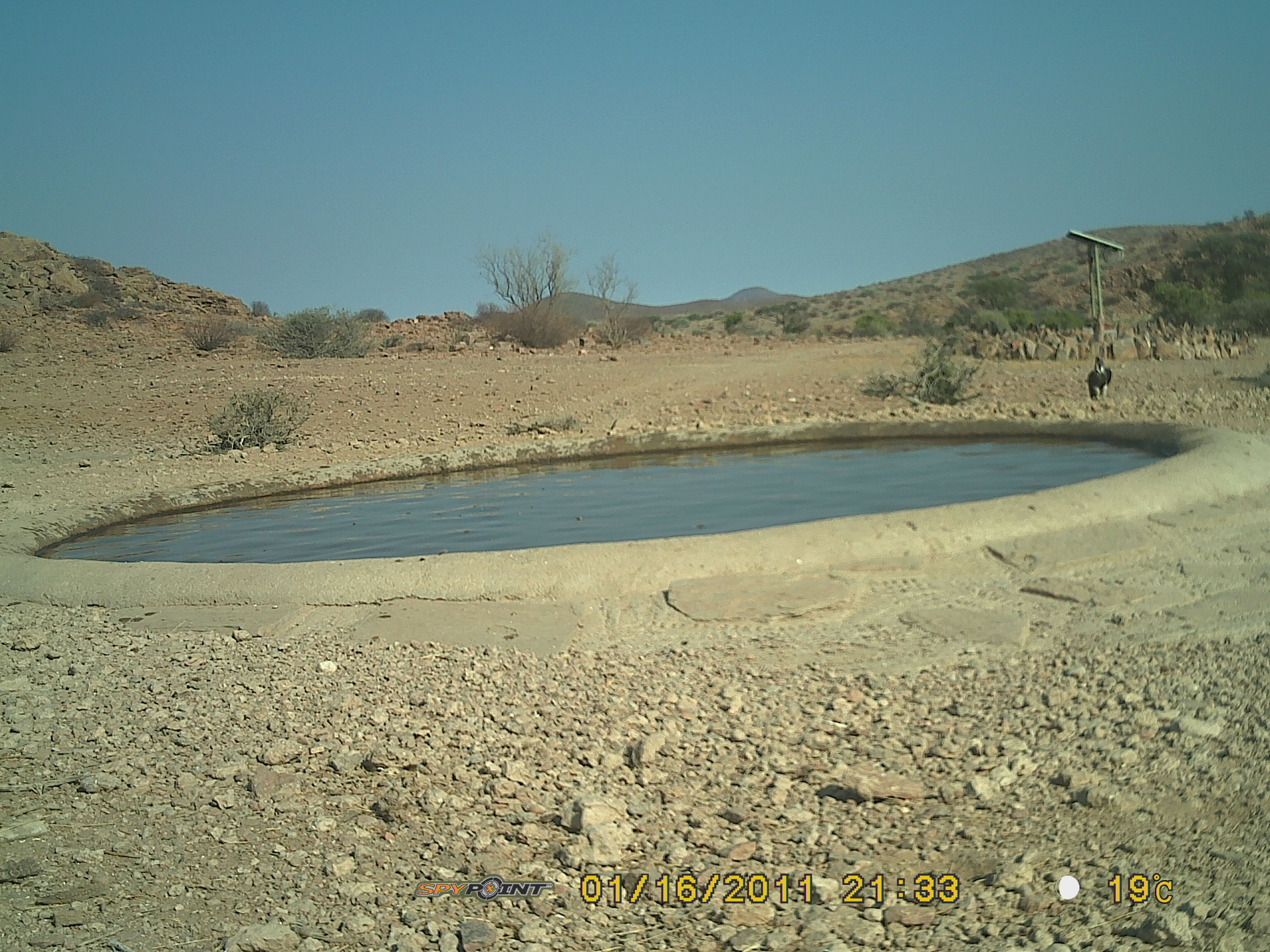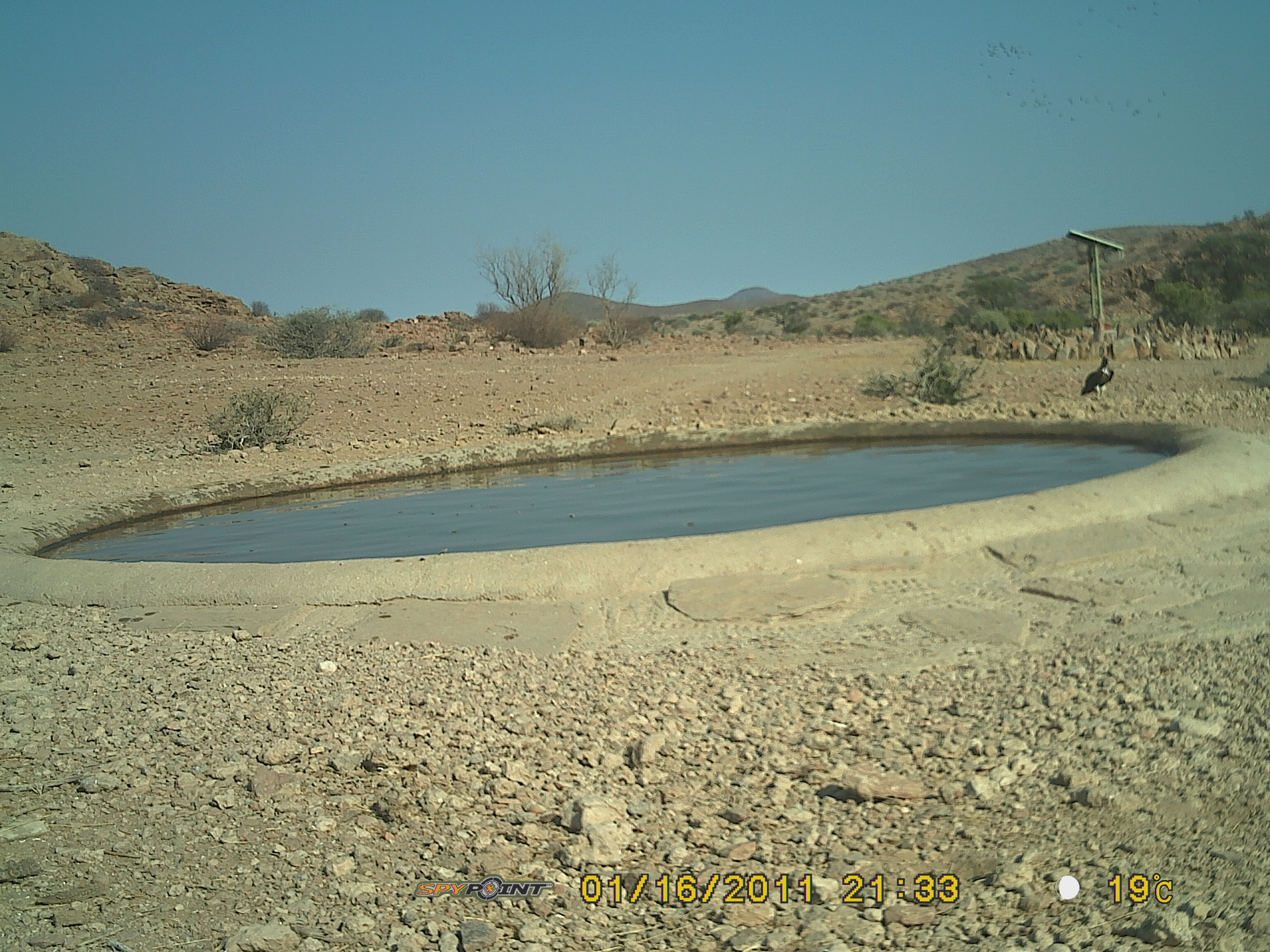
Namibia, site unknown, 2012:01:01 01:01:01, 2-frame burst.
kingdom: Animalia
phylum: Chordata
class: Aves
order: Accipitriformes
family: Accipitridae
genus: Torgos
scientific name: Torgos tracheliotos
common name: lappet-faced vulture